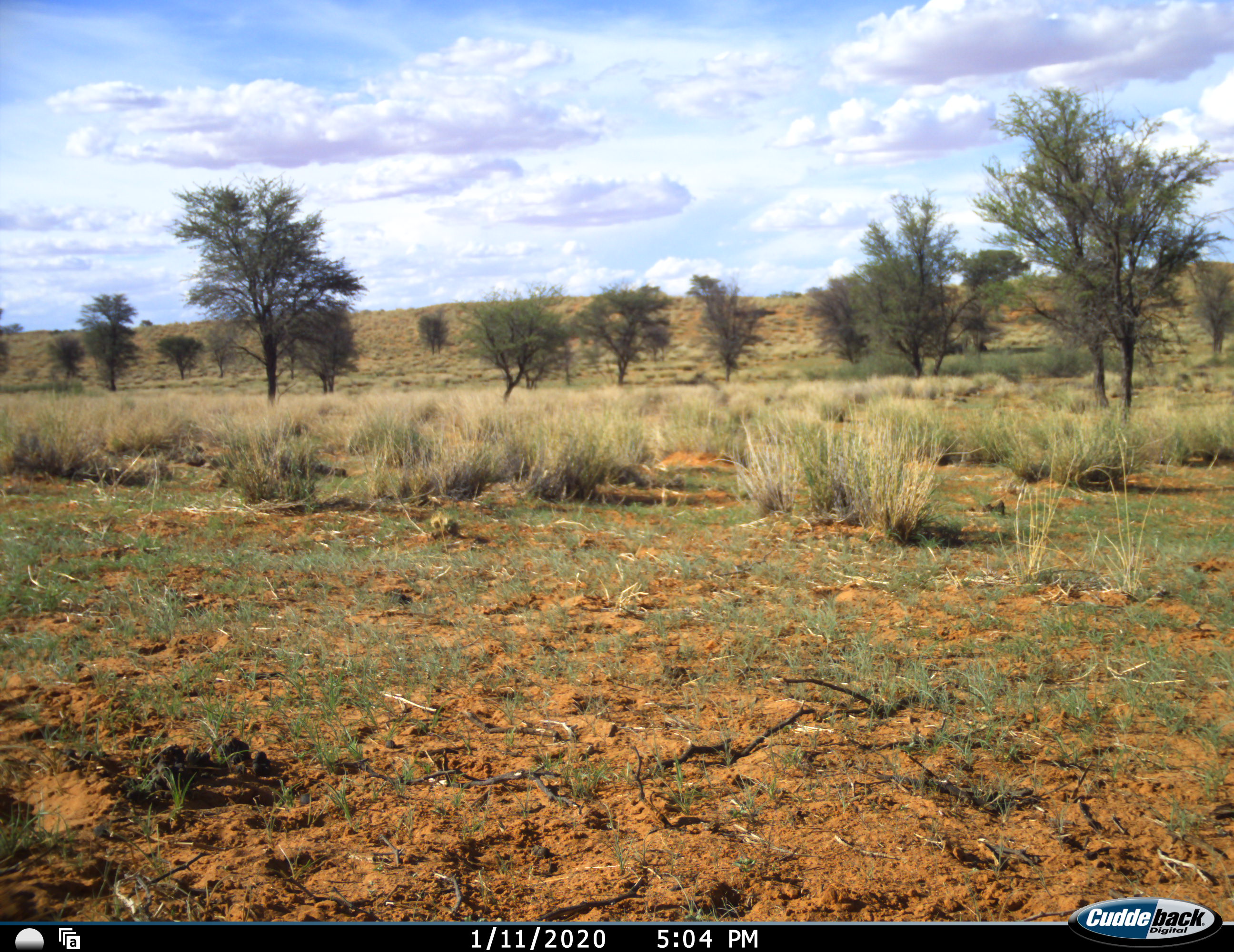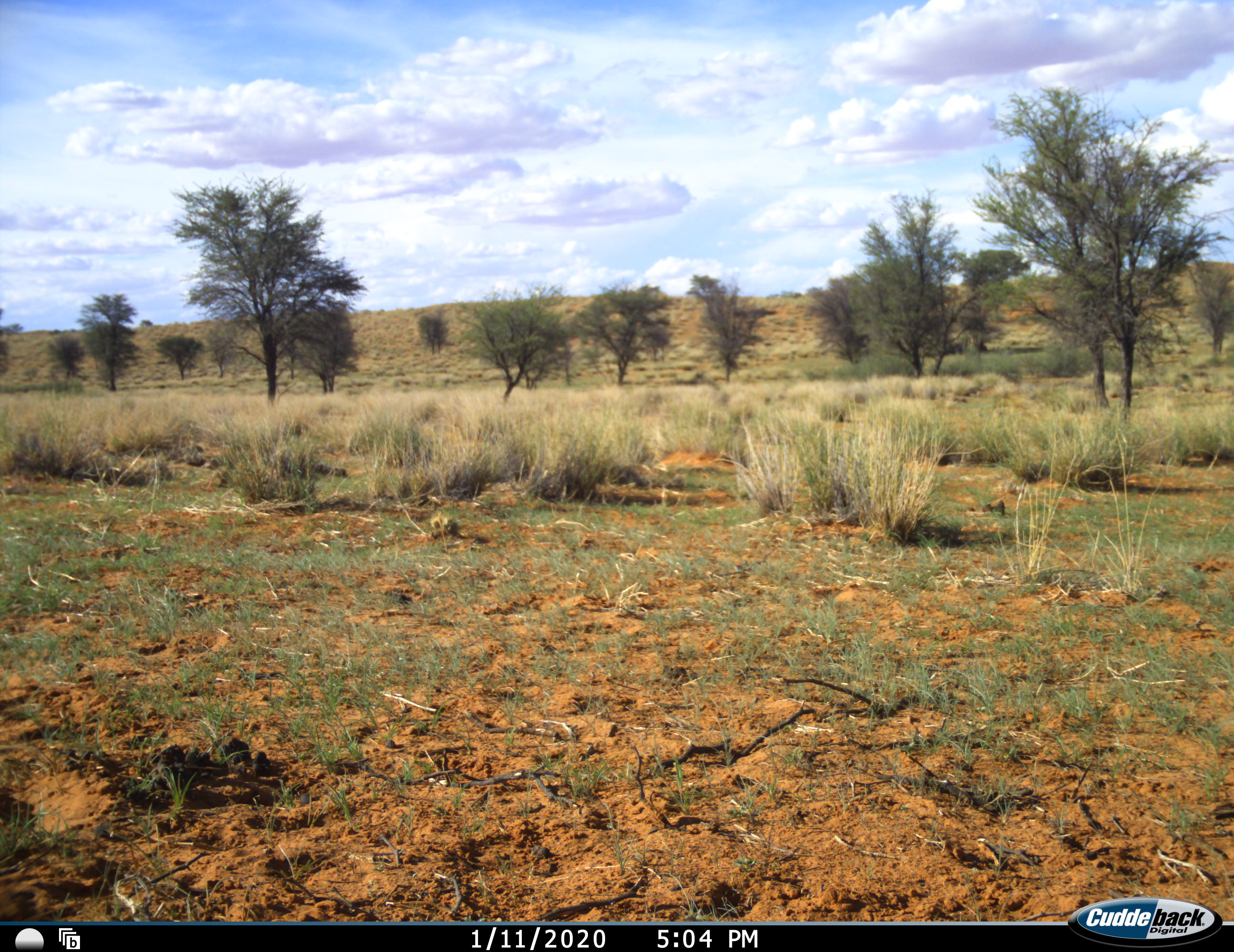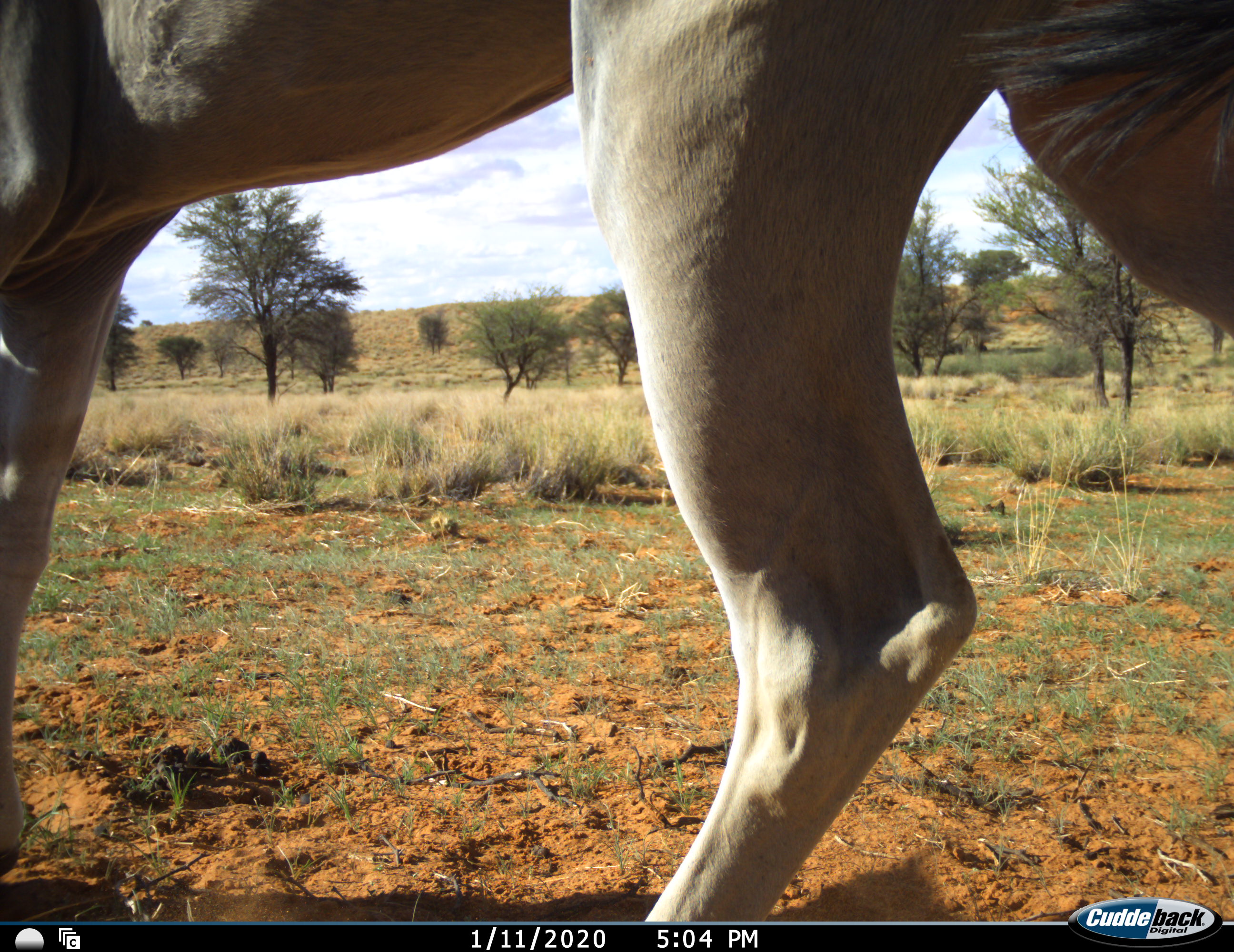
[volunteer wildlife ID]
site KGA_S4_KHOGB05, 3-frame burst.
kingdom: Animalia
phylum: Chordata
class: Mammalia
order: Artiodactyla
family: Bovidae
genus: Tragelaphus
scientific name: Tragelaphus oryx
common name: eland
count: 1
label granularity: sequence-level